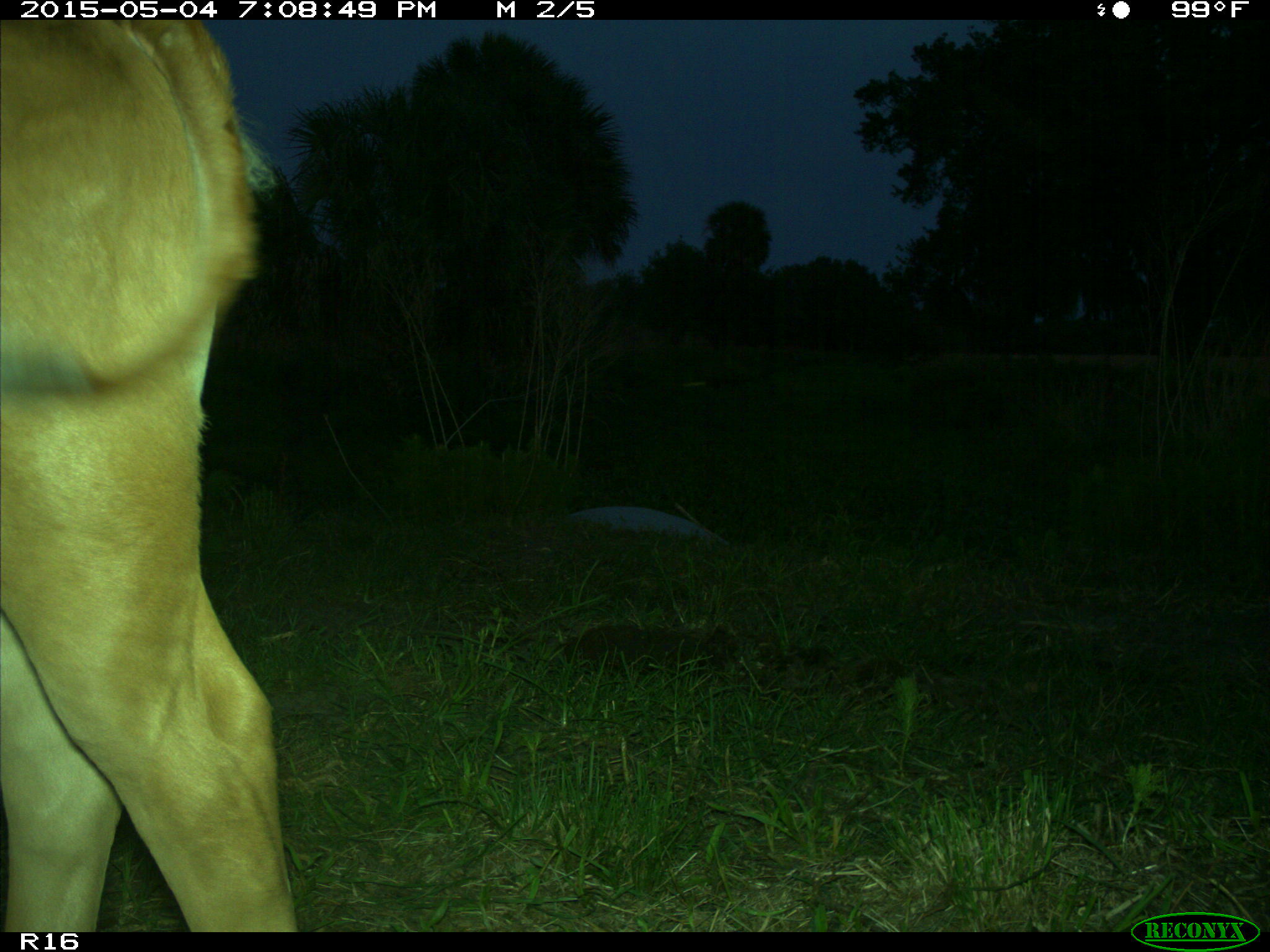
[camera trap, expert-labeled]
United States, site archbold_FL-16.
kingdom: Animalia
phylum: Chordata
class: Mammalia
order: Artiodactyla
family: Bovidae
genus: Bos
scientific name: Bos taurus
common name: domestic cow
Bos taurus (domestic cow).